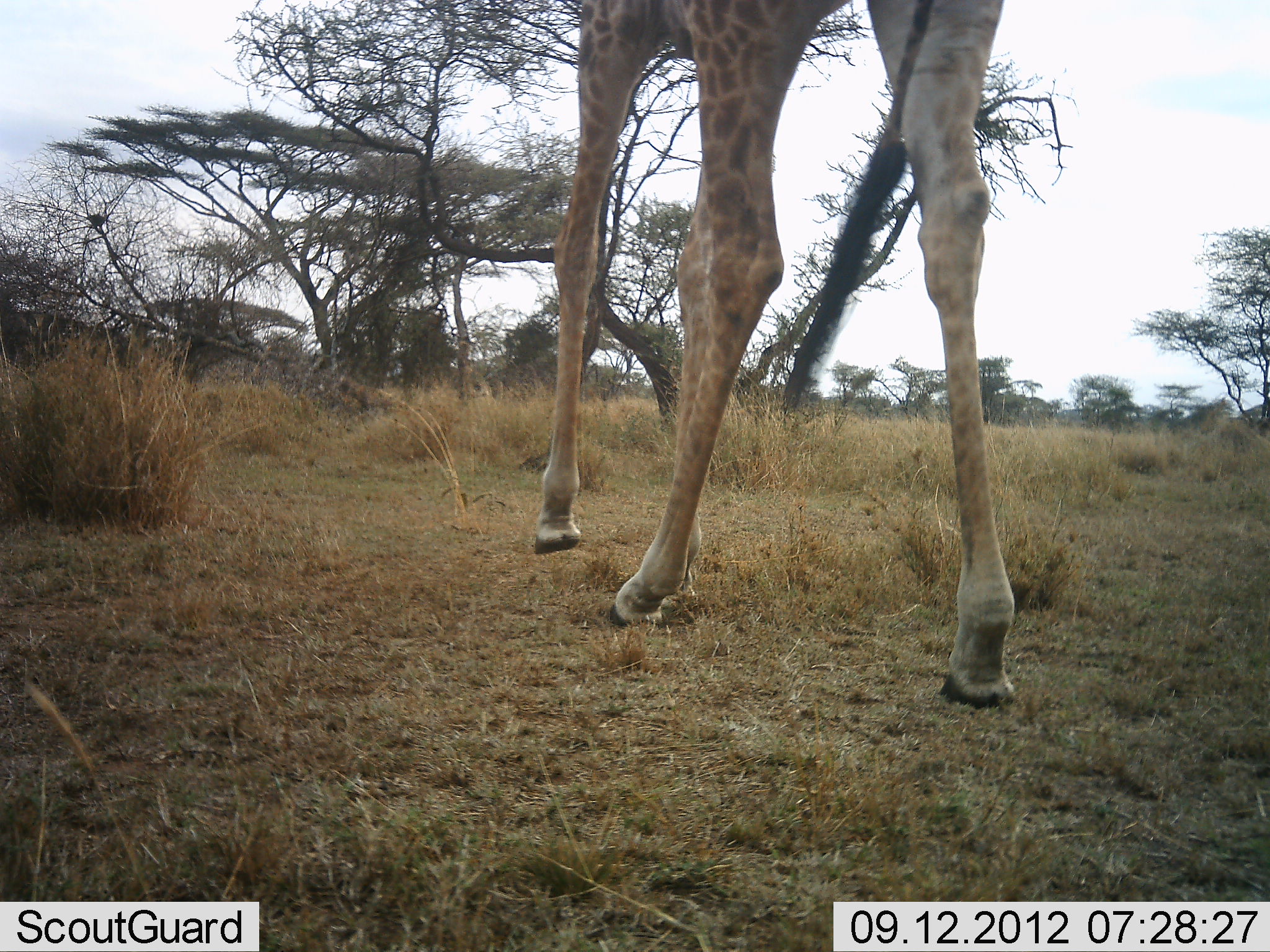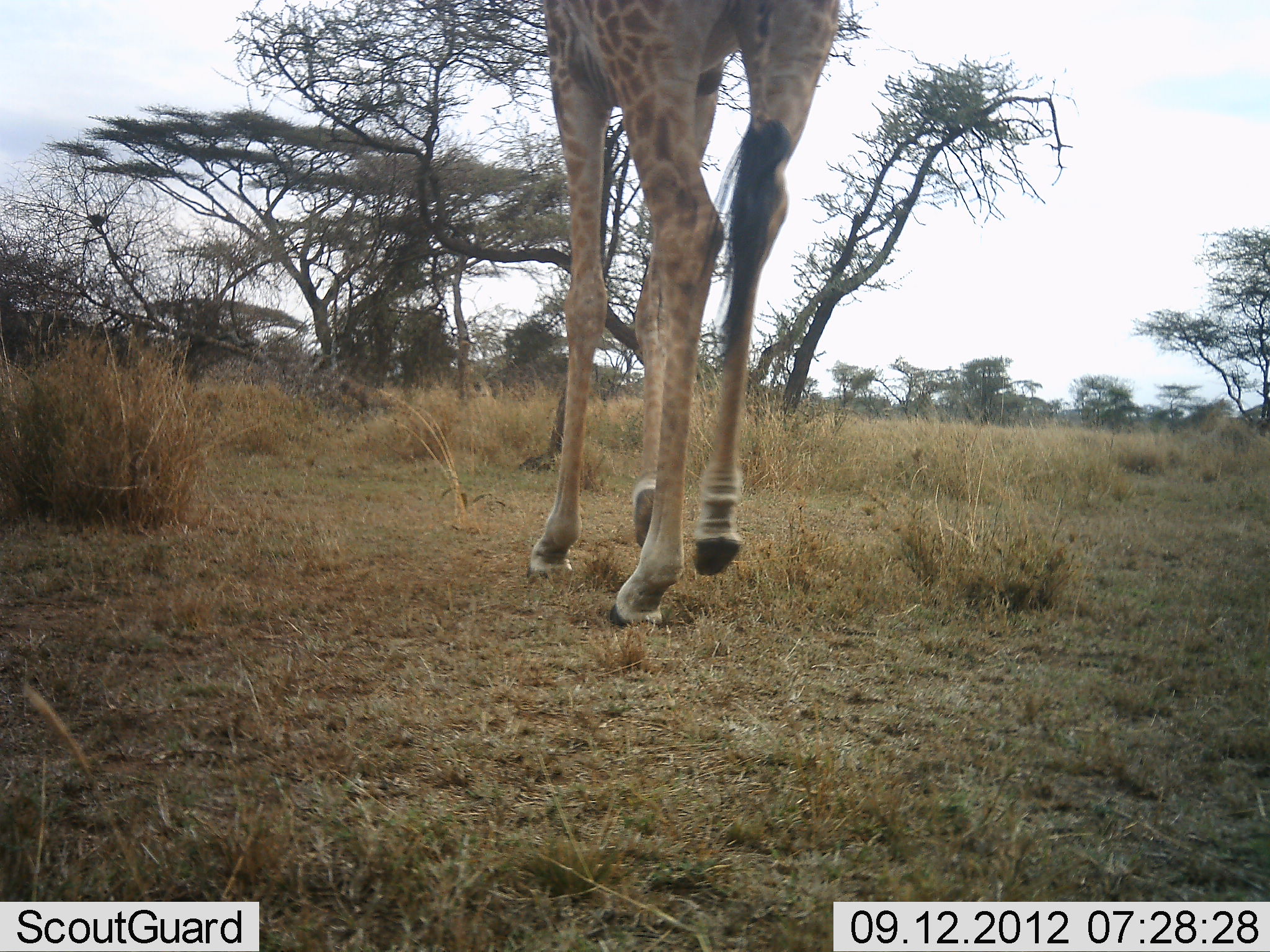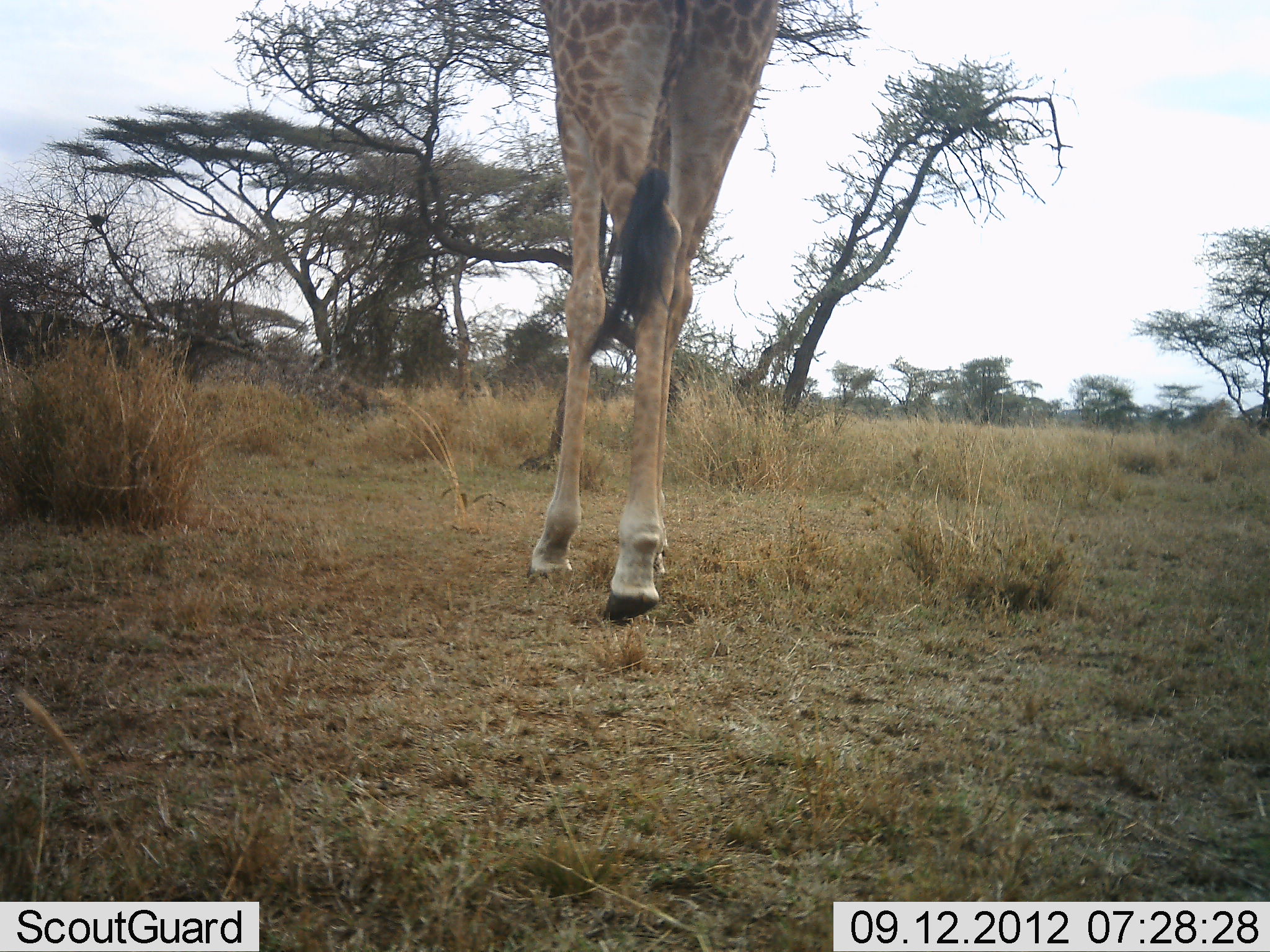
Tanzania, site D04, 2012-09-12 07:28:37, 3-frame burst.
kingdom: Animalia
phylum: Chordata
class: Mammalia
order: Artiodactyla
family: Giraffidae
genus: Giraffa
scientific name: Giraffa camelopardalis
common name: giraffe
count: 1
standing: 0%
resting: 0%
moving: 100%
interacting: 0%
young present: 0%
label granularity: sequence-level